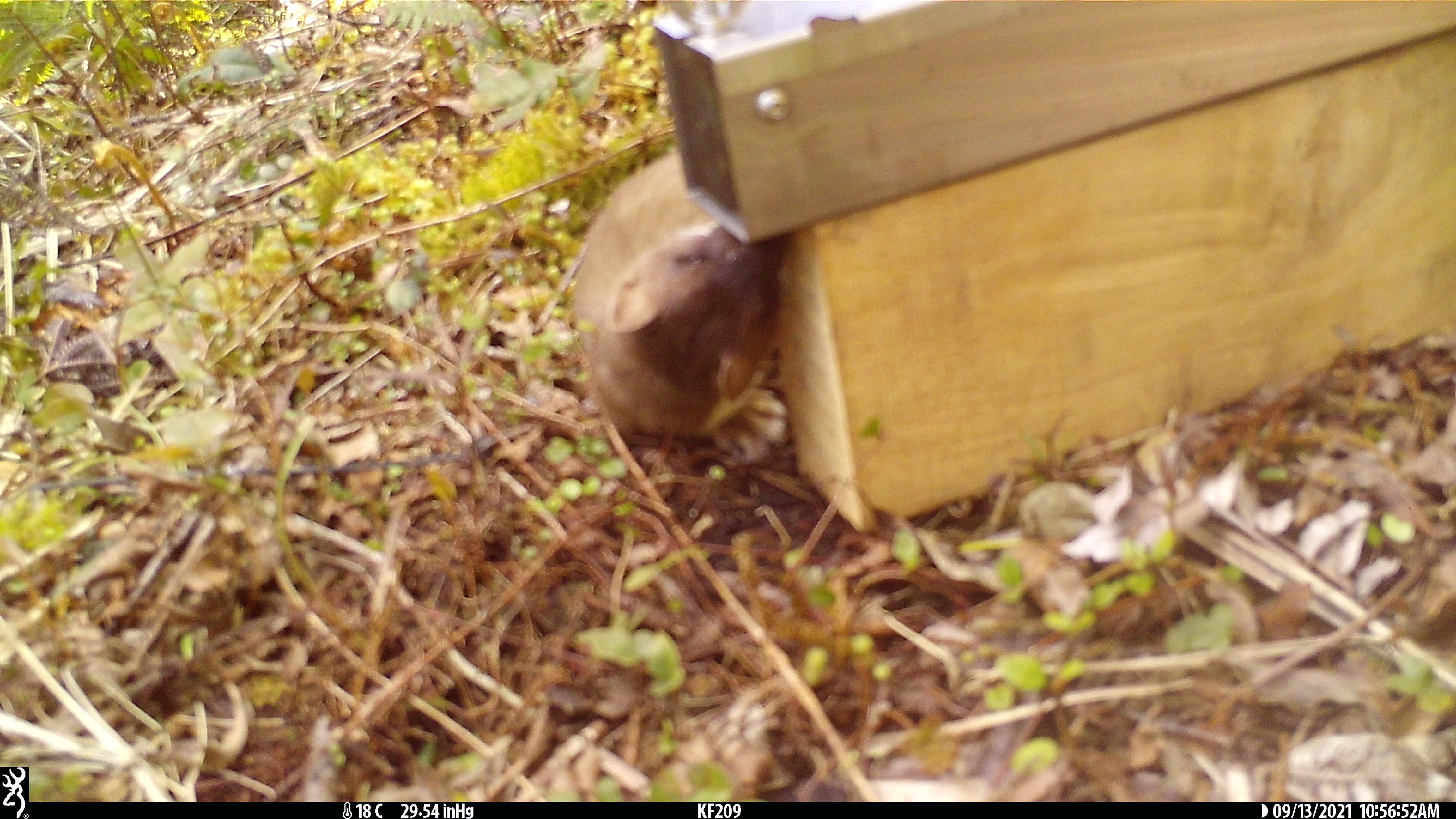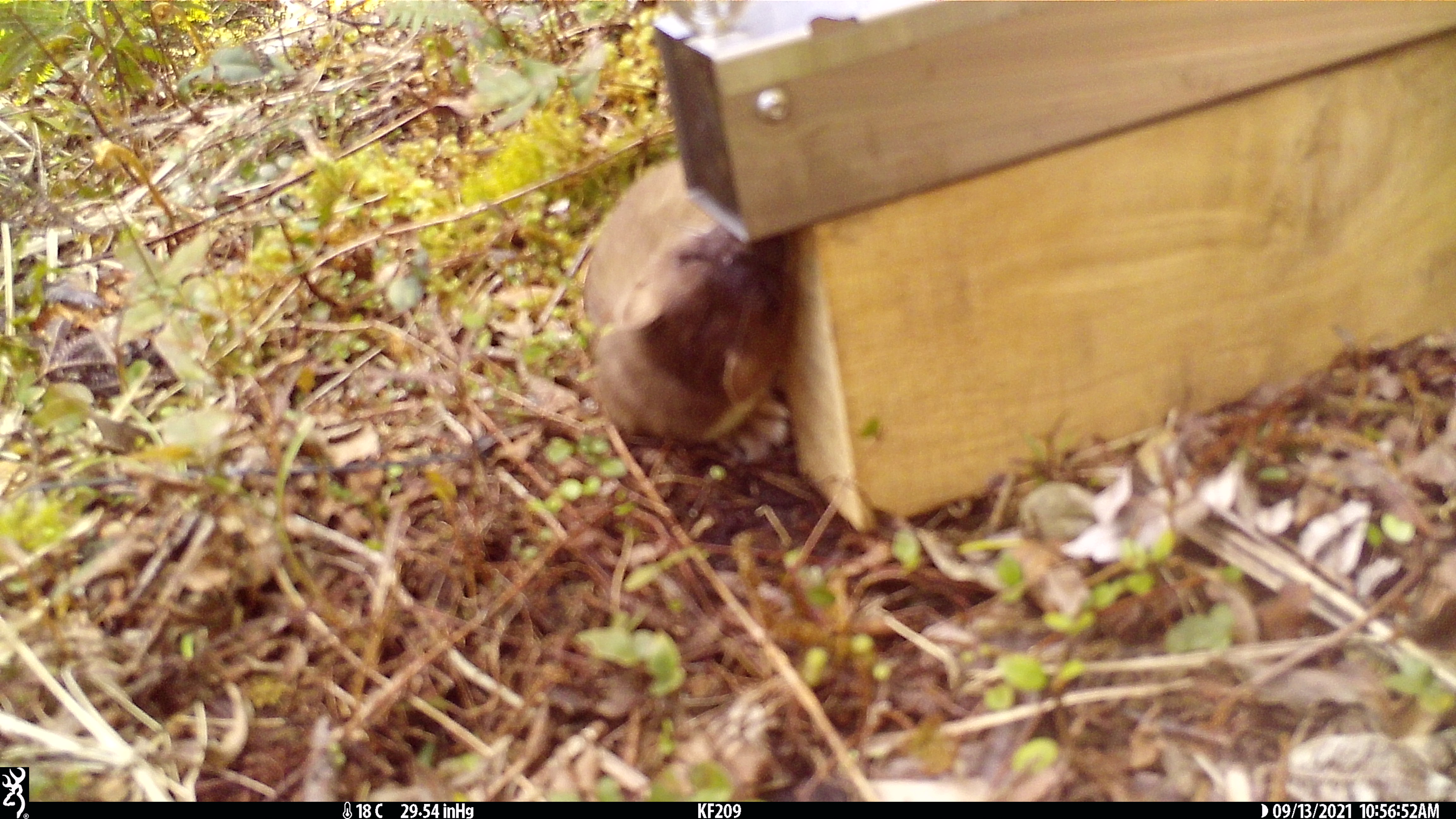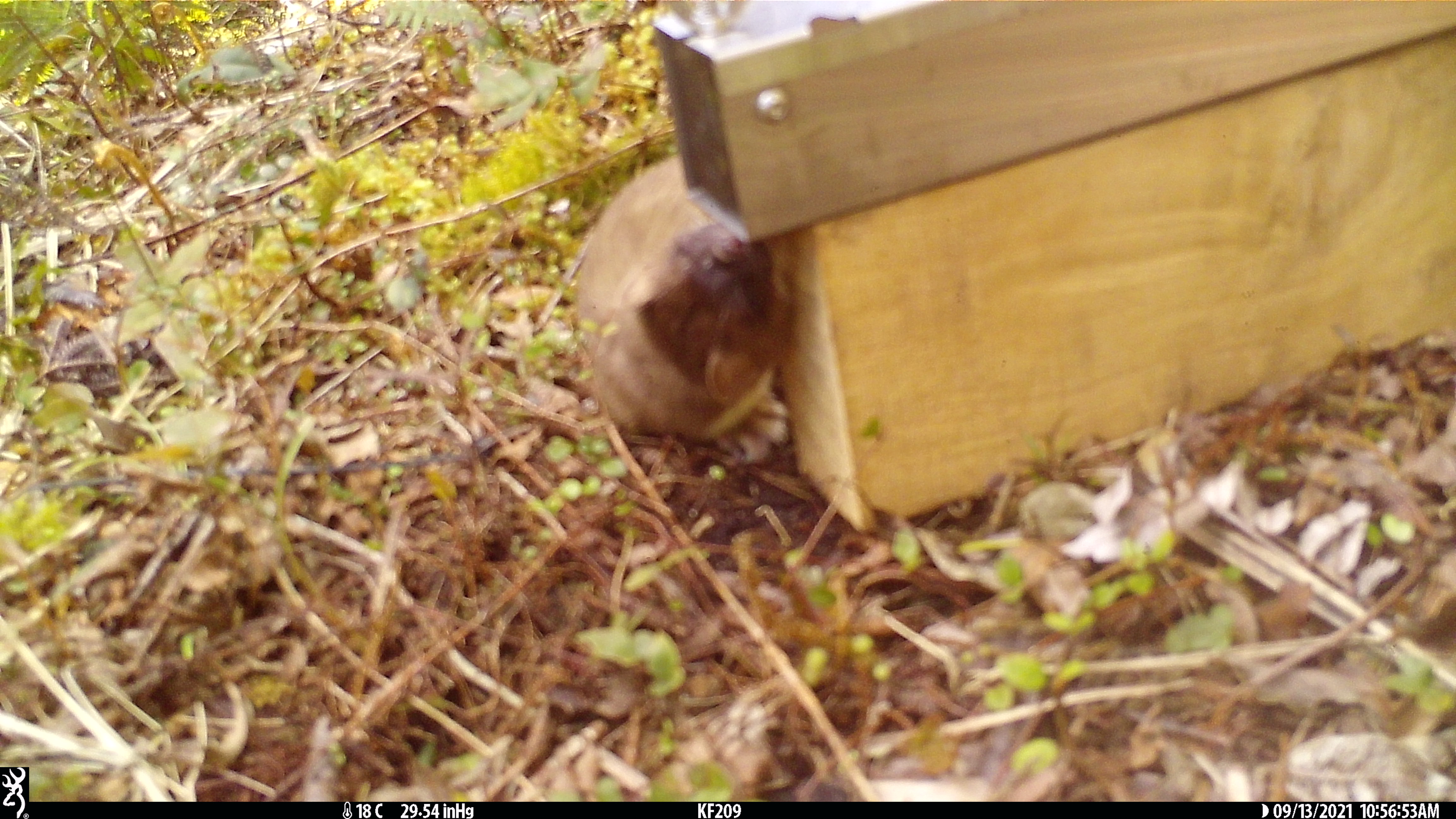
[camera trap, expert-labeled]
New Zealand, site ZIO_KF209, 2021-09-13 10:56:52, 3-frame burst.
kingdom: Animalia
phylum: Chordata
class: Mammalia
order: Carnivora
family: Mustelidae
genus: Mustela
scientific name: Mustela erminea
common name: stoat